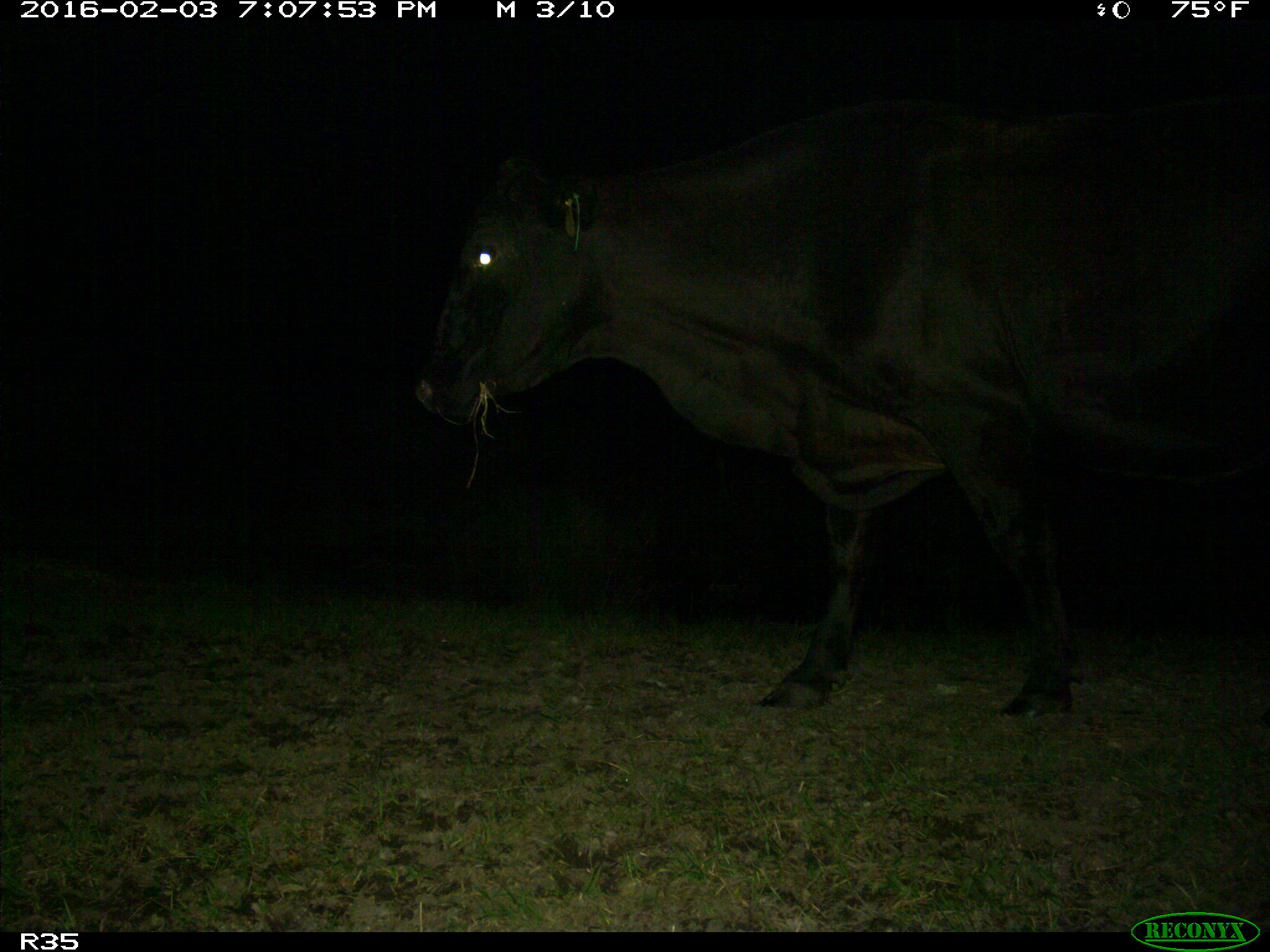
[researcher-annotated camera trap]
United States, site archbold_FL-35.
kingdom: Animalia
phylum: Chordata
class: Mammalia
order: Artiodactyla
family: Bovidae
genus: Bos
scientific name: Bos taurus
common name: domestic cow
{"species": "Bos taurus (domestic cow)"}